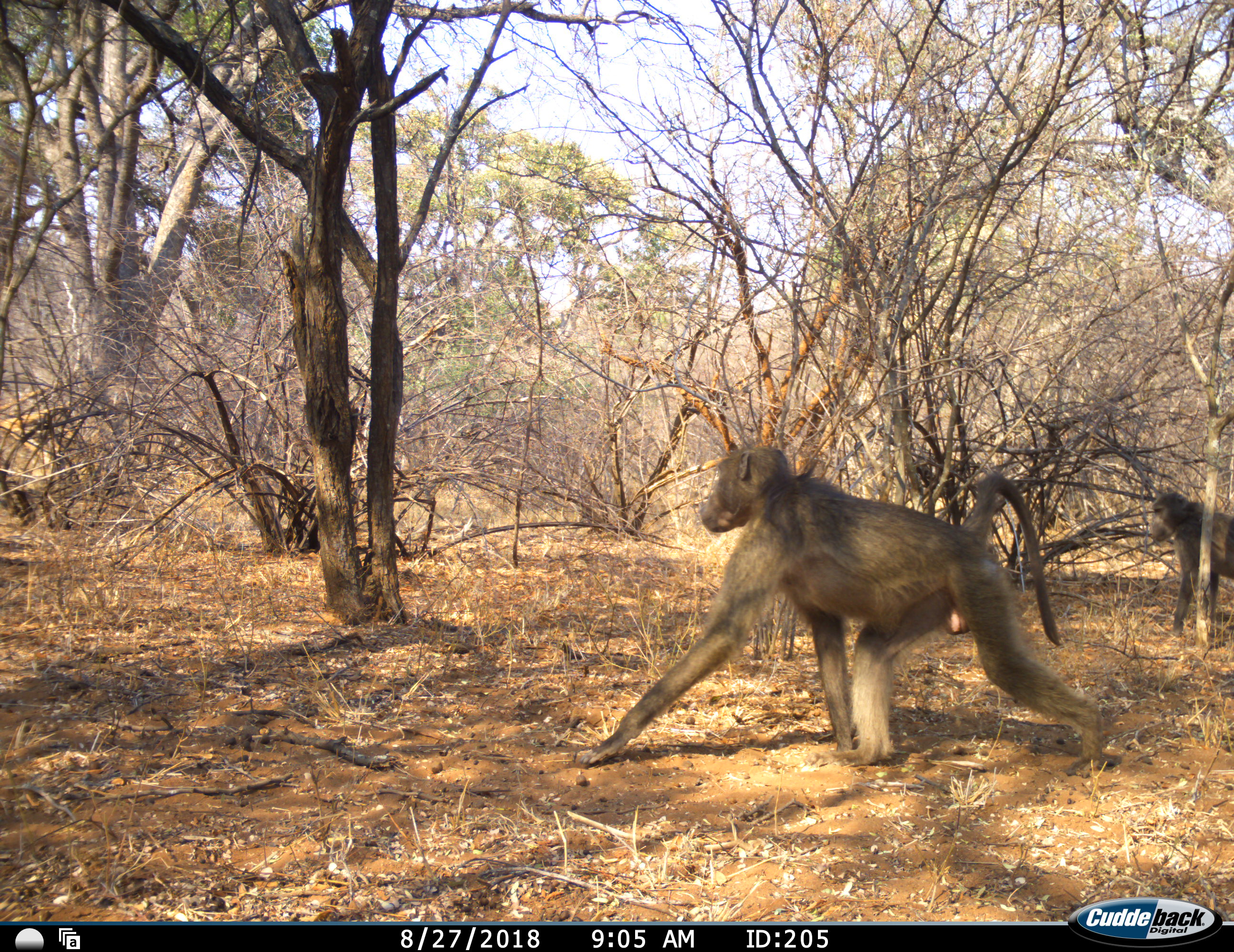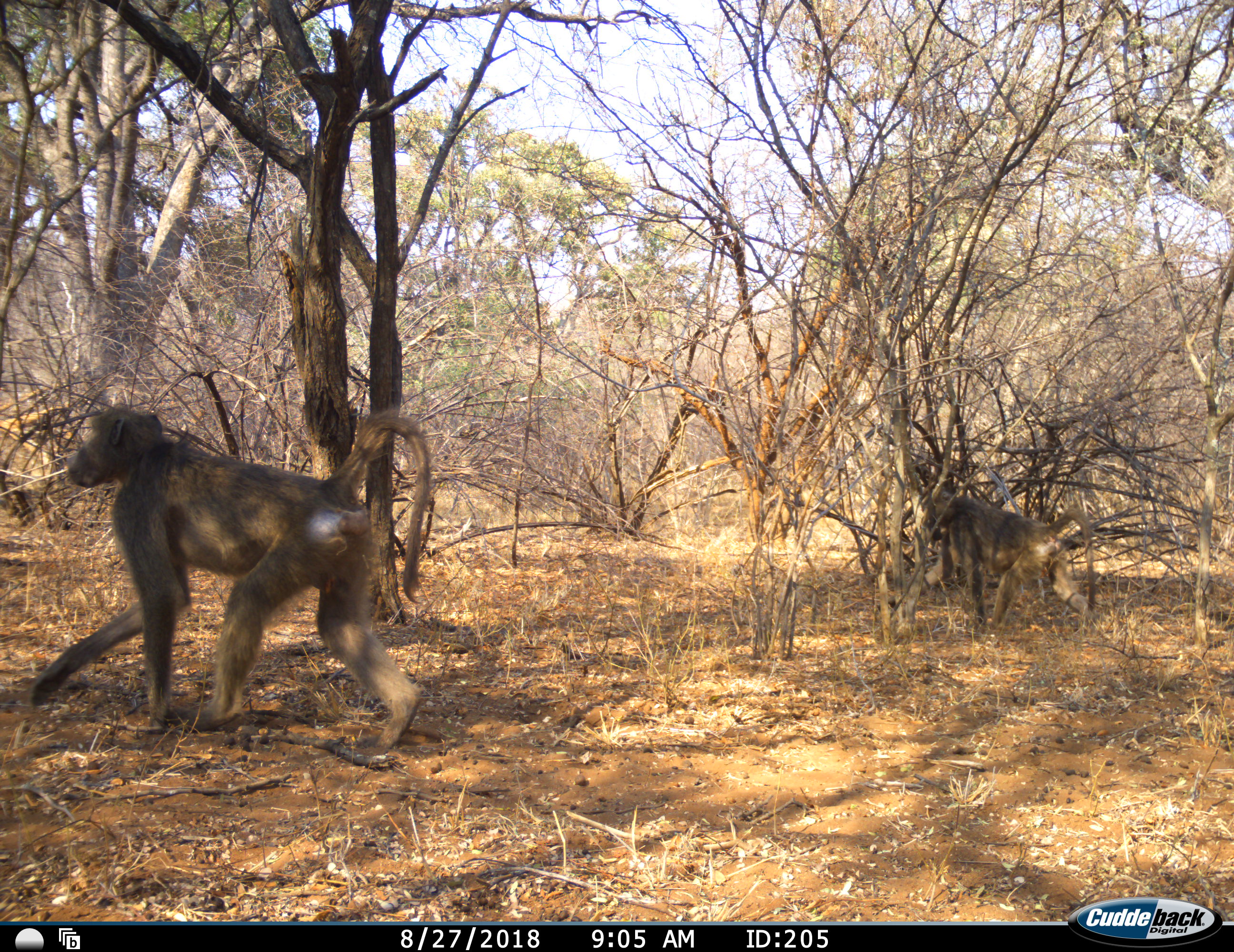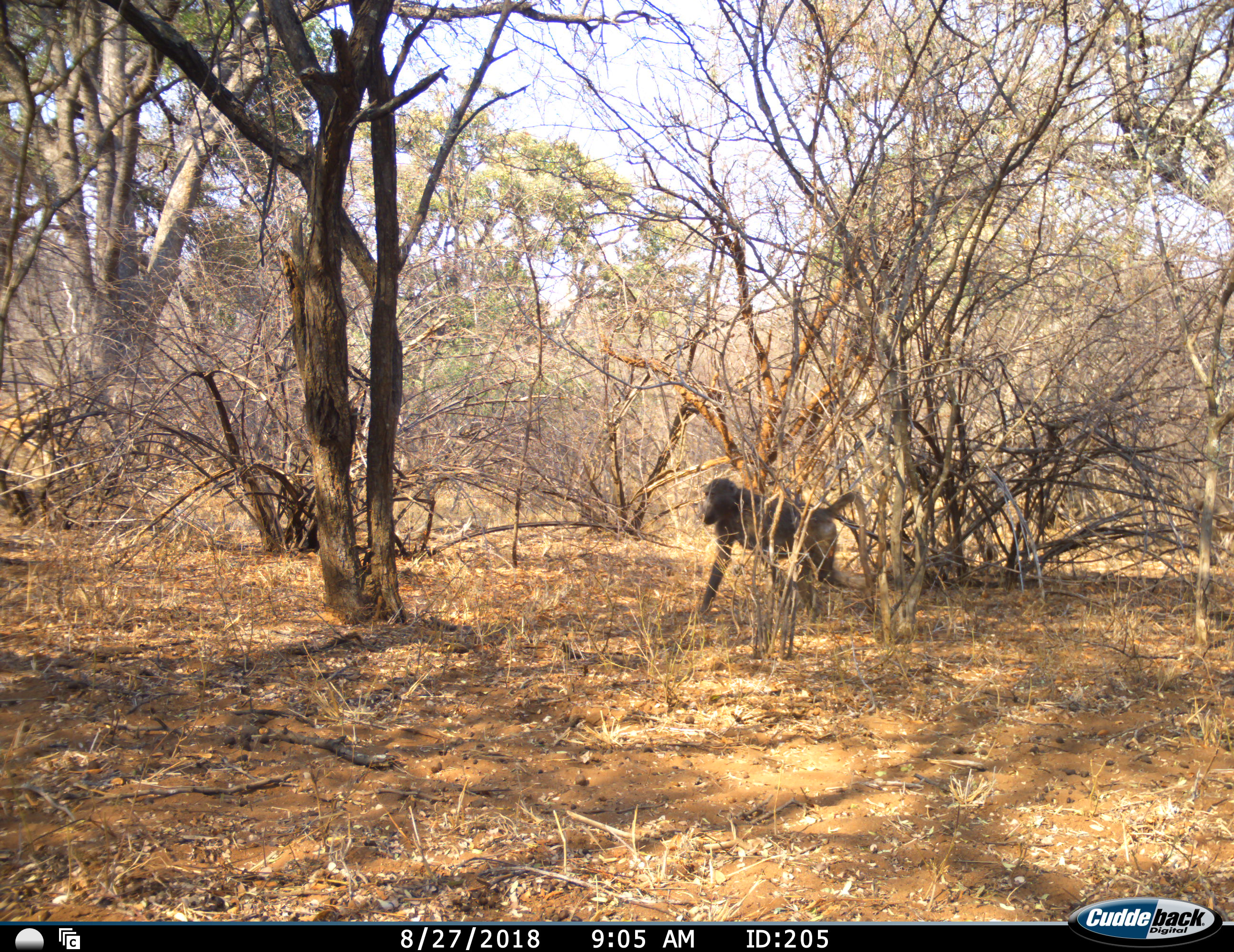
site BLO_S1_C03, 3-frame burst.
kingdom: Animalia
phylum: Chordata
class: Mammalia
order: Primates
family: Cercopithecidae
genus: Papio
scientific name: Papio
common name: baboon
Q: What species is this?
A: Baboon (Papio).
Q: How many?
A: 2.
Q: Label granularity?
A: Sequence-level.